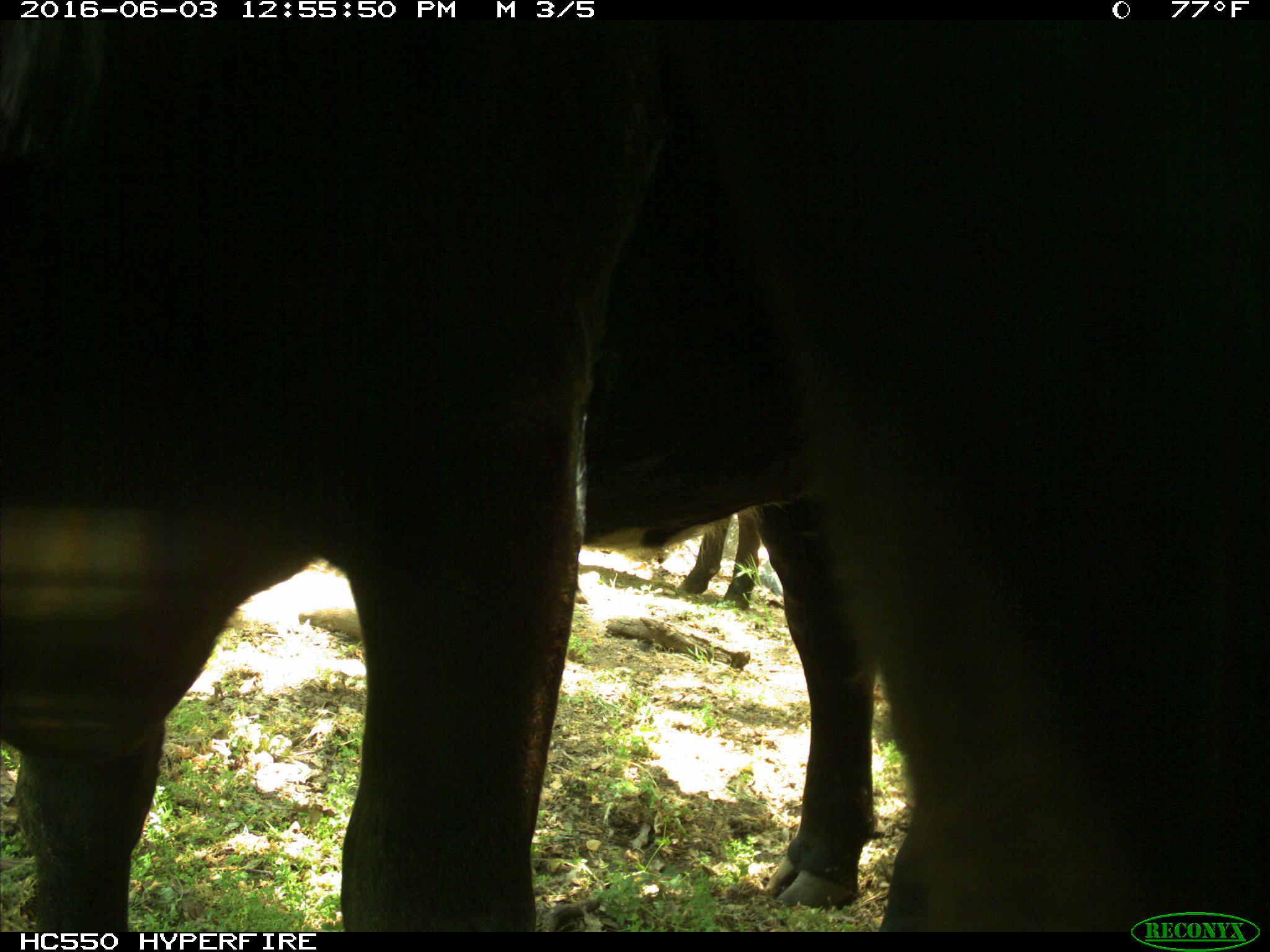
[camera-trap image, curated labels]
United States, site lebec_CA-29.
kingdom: Animalia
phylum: Chordata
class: Mammalia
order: Artiodactyla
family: Bovidae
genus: Bos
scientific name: Bos taurus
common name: domestic cow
Bos taurus (domestic cow).